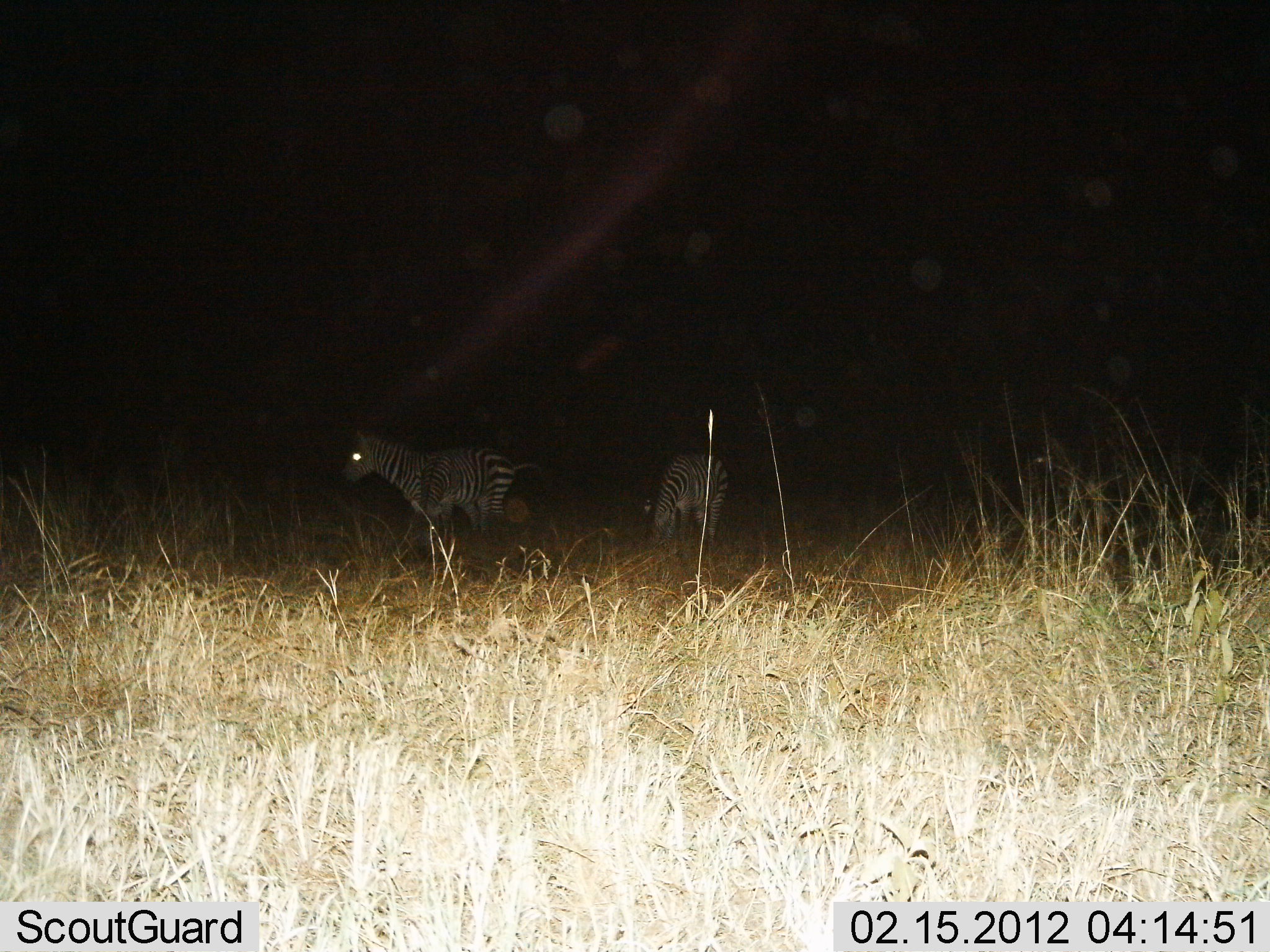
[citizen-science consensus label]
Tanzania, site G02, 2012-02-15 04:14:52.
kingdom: Animalia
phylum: Chordata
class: Mammalia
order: Perissodactyla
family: Equidae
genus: Equus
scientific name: Equus quagga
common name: plains zebra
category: zebra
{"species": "zebra (plains zebra) (Equus quagga)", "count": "2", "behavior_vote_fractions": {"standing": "74%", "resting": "0%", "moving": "21%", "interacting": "0%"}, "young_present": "0%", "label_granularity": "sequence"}